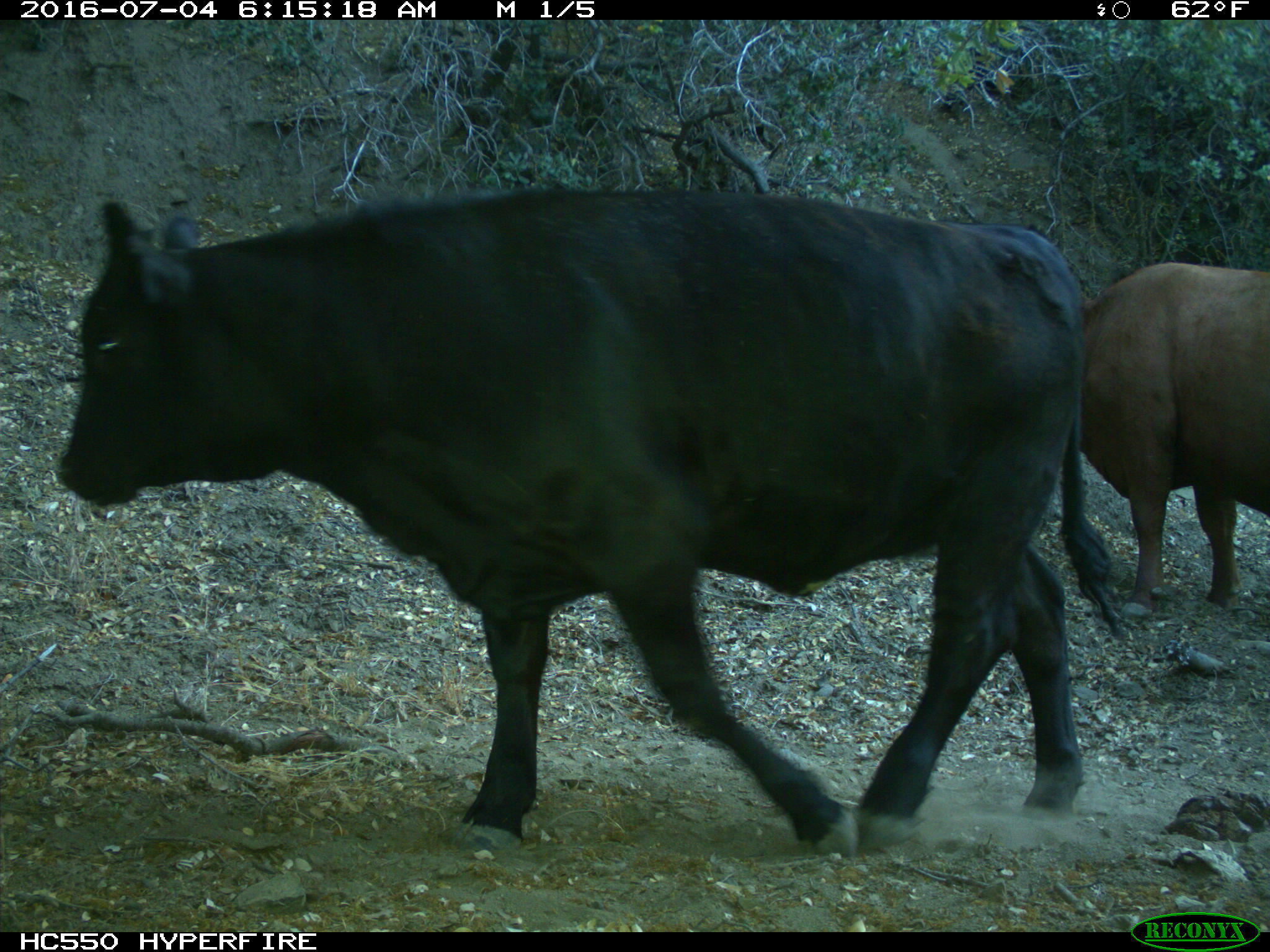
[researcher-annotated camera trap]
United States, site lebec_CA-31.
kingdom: Animalia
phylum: Chordata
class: Mammalia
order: Artiodactyla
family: Bovidae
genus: Bos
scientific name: Bos taurus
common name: domestic cow